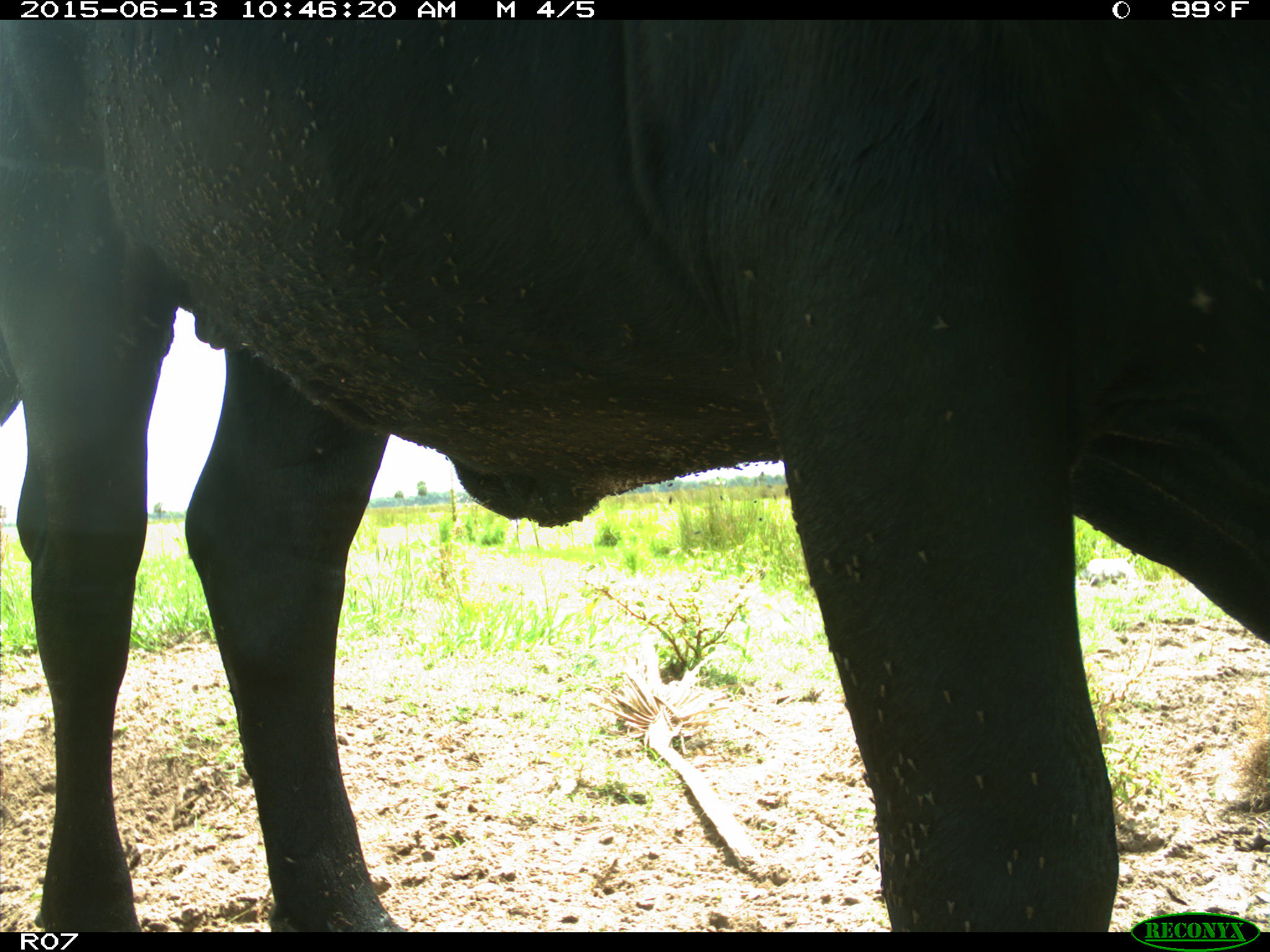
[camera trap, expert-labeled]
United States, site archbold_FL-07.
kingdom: Animalia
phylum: Chordata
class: Mammalia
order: Artiodactyla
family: Bovidae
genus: Bos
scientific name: Bos taurus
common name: domestic cow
Bos taurus (domestic cow).